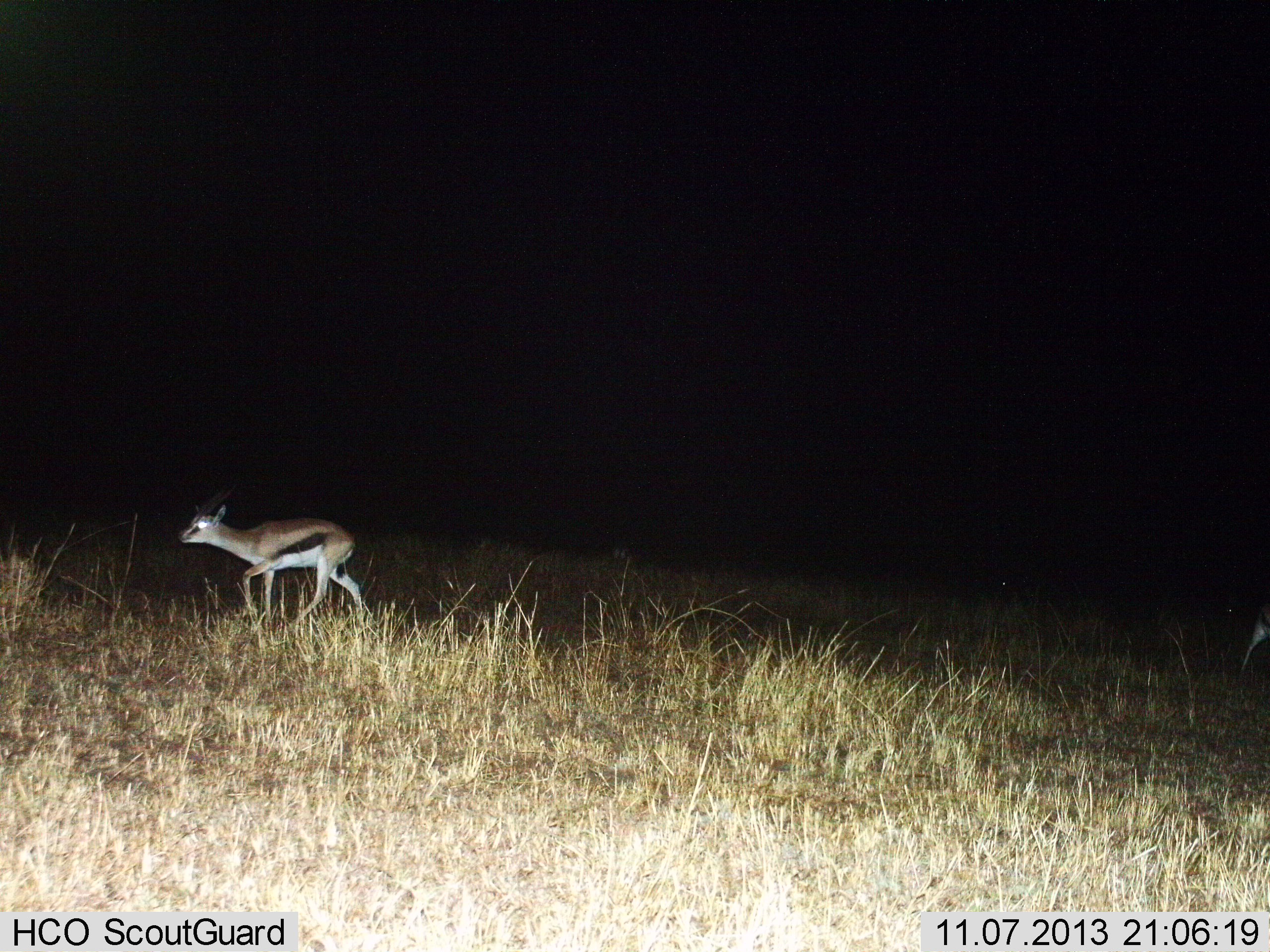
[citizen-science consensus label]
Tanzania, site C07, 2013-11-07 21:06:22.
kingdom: Animalia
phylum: Chordata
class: Mammalia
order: Artiodactyla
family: Bovidae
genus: Eudorcas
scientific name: Eudorcas thomsonii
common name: thomson's gazelle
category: gazellethomsons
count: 1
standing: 0%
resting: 0%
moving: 100%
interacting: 0%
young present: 20%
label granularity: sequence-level